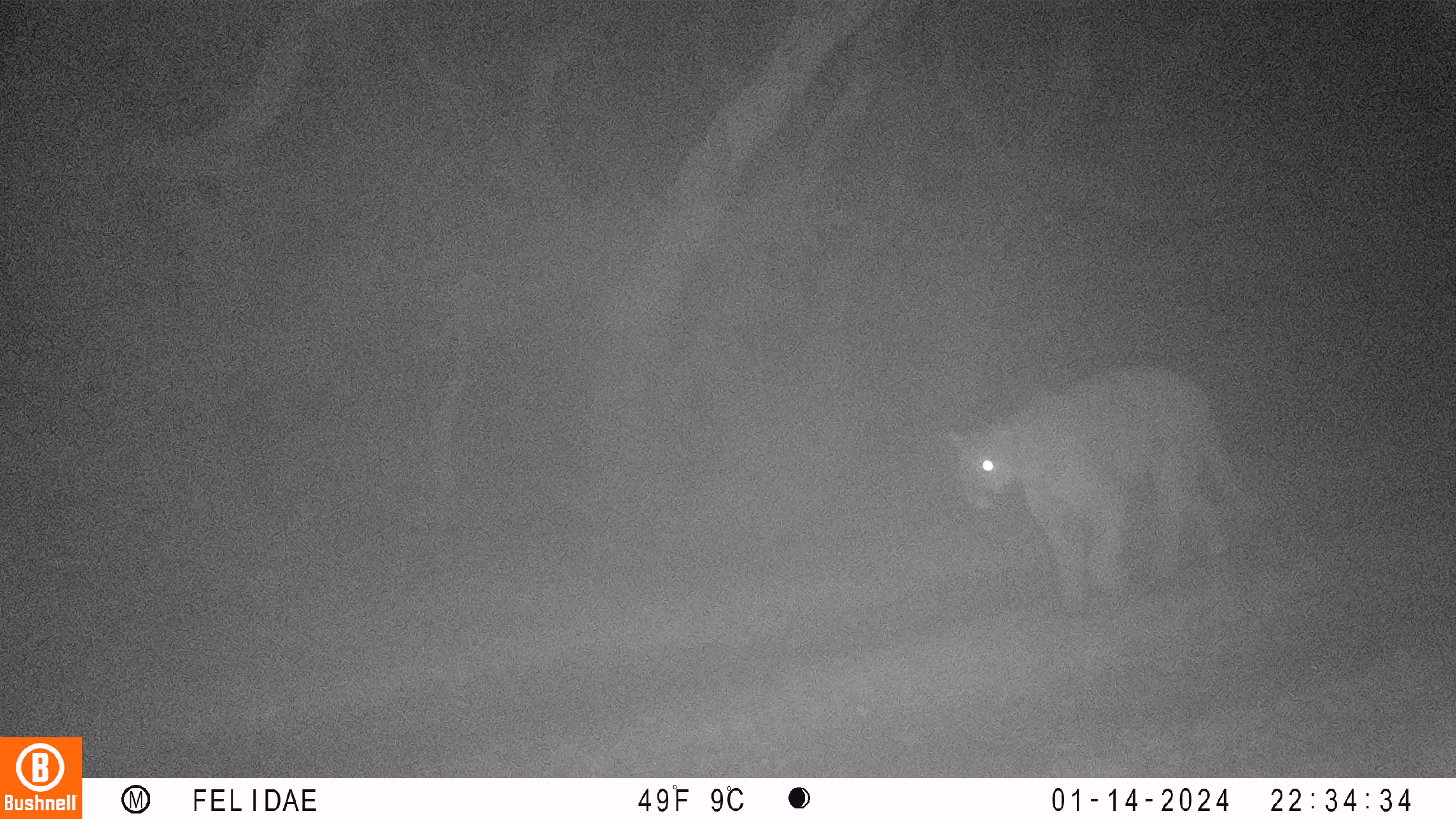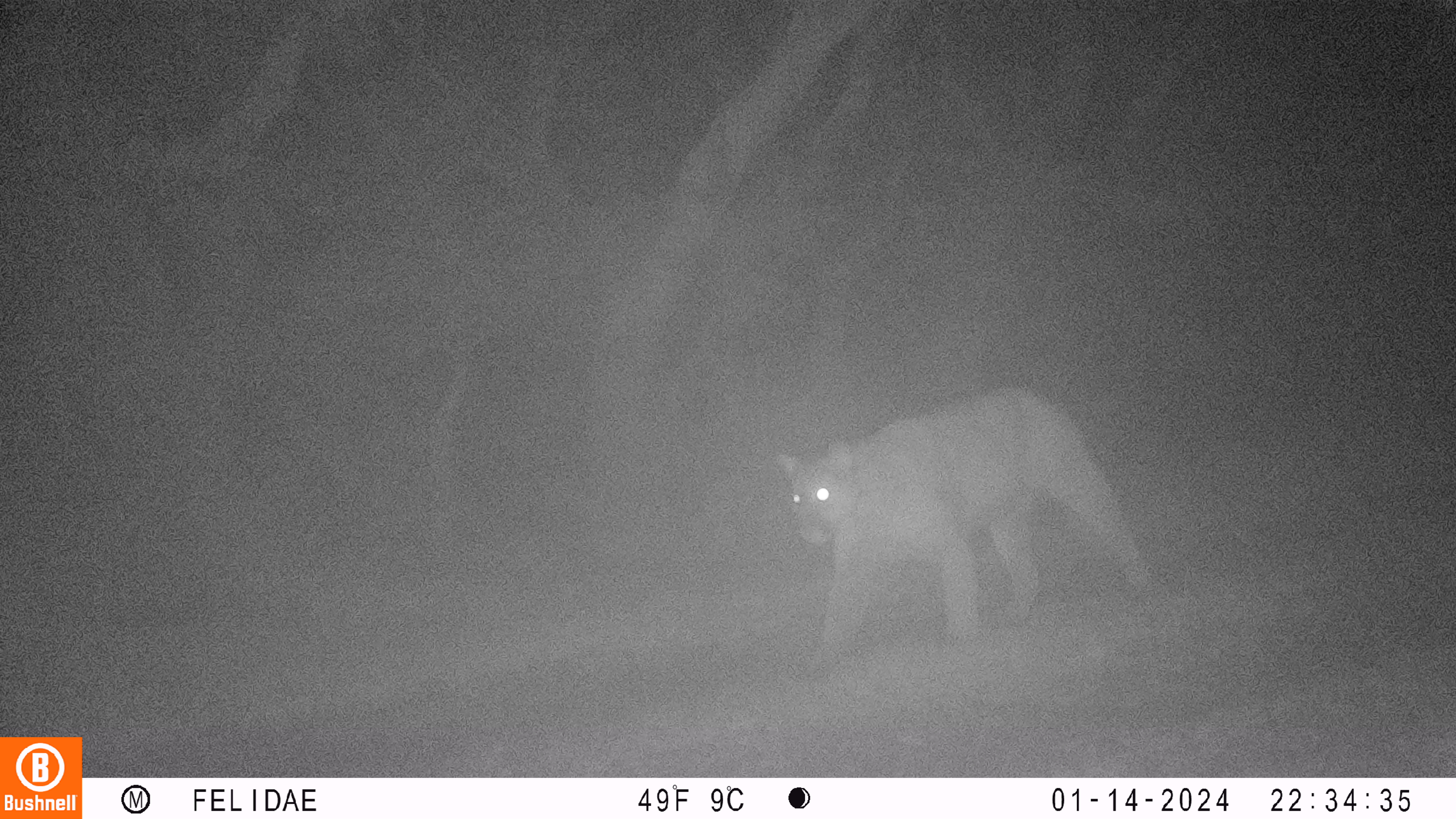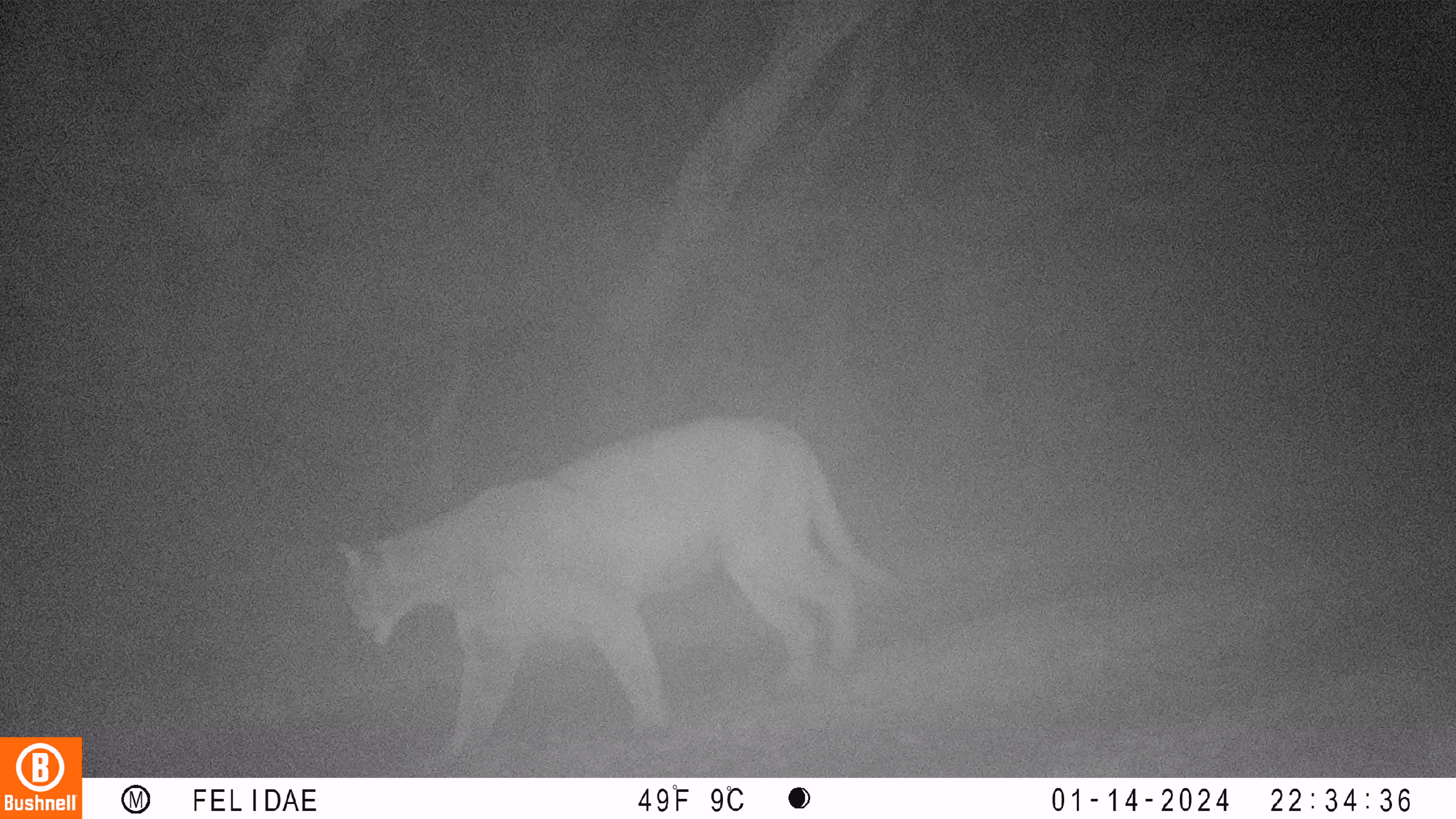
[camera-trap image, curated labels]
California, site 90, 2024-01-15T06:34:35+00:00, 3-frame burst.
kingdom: Animalia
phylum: Chordata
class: Mammalia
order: Carnivora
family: Felidae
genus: Puma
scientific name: Puma concolor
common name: puma